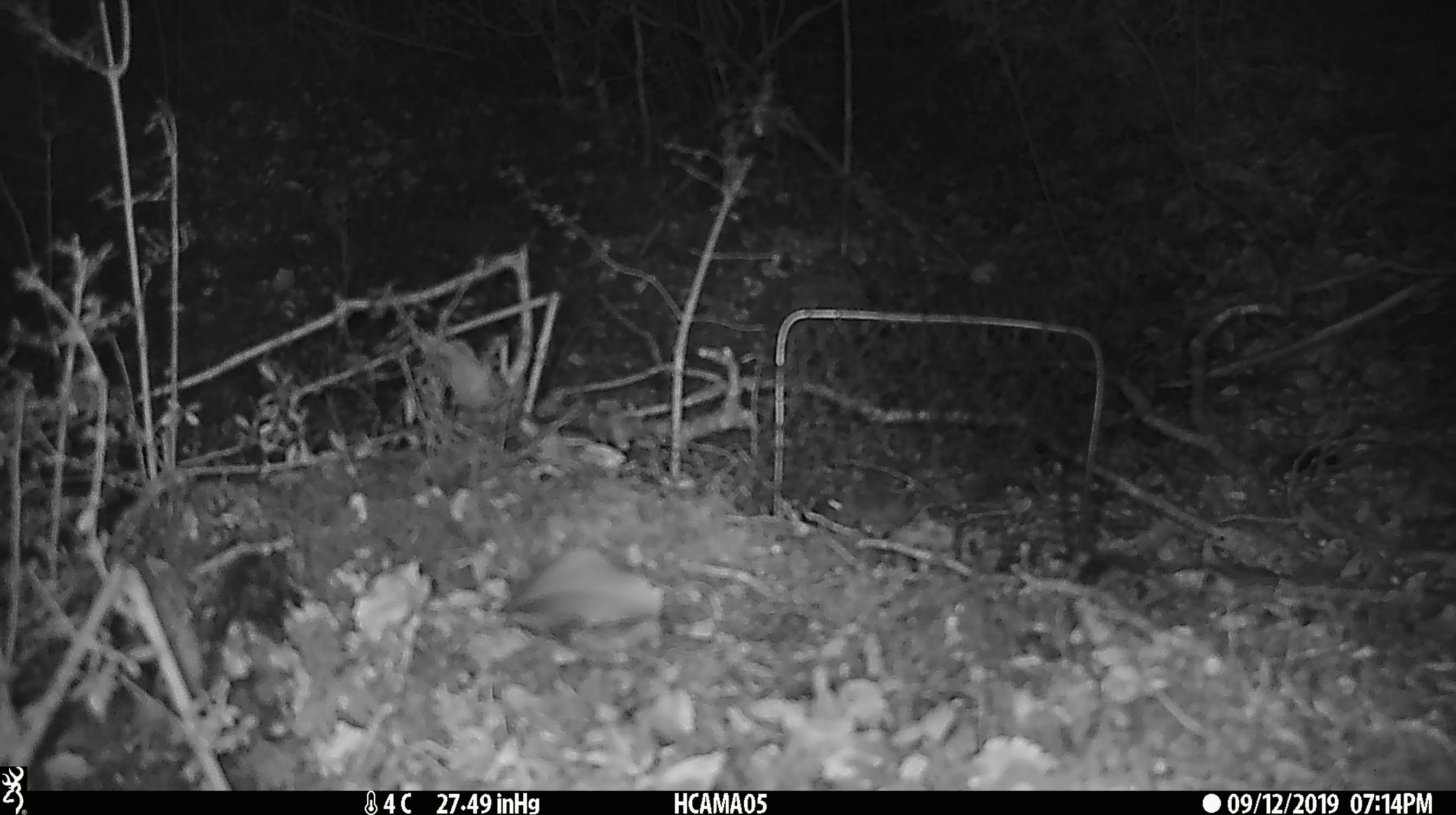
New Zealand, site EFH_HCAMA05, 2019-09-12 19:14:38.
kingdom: Animalia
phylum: Chordata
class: Mammalia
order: Rodentia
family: Muridae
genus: Mus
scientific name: Mus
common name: mouse